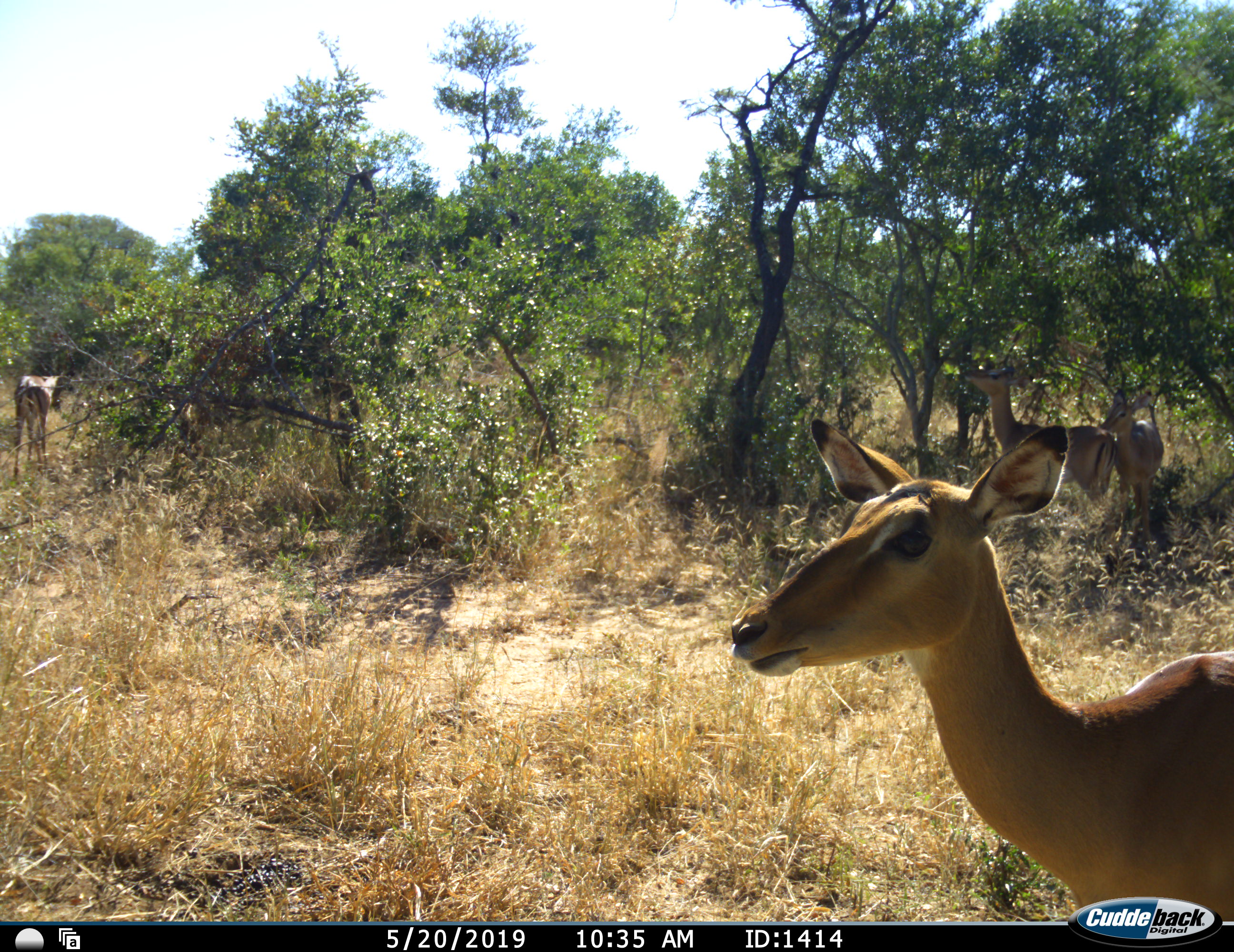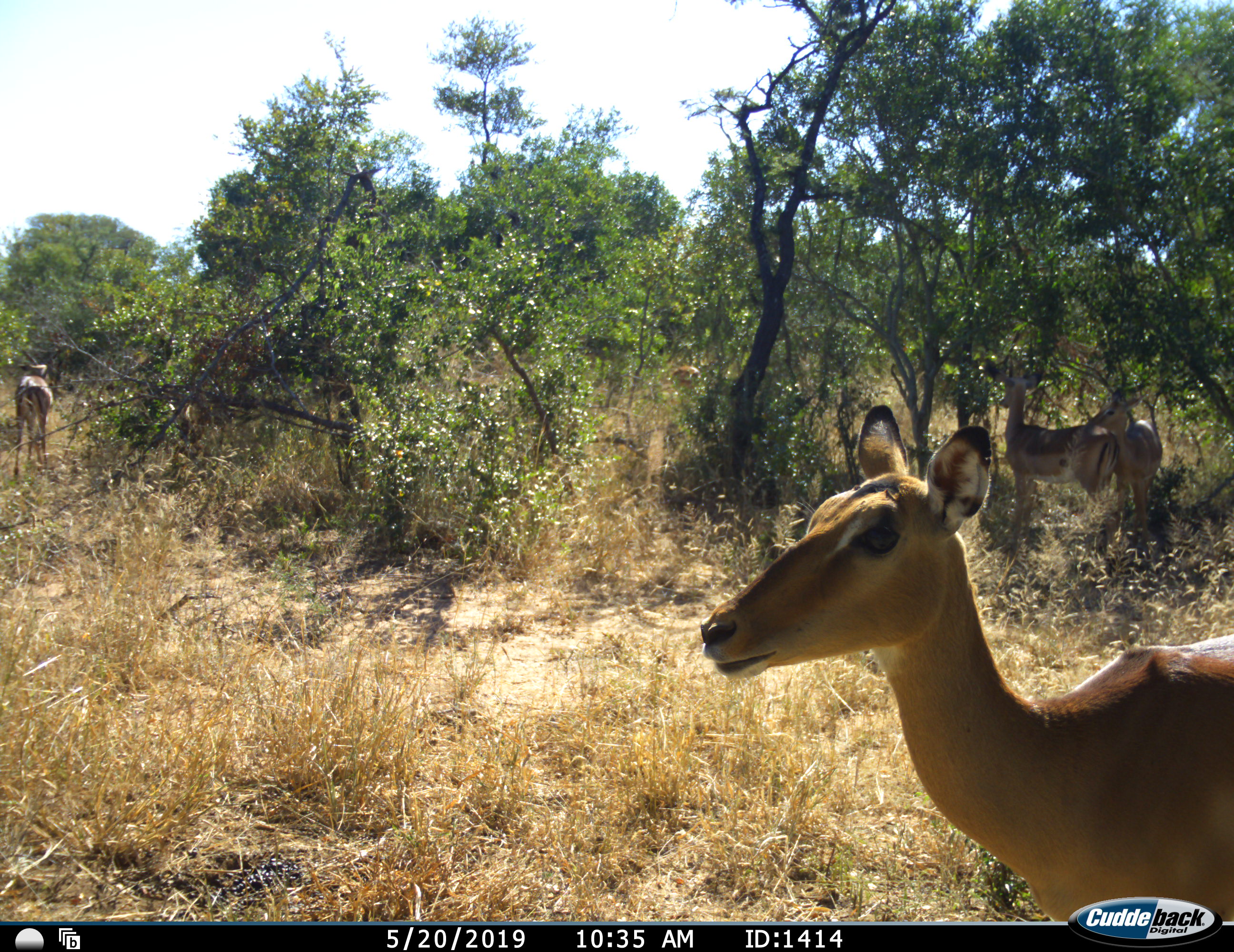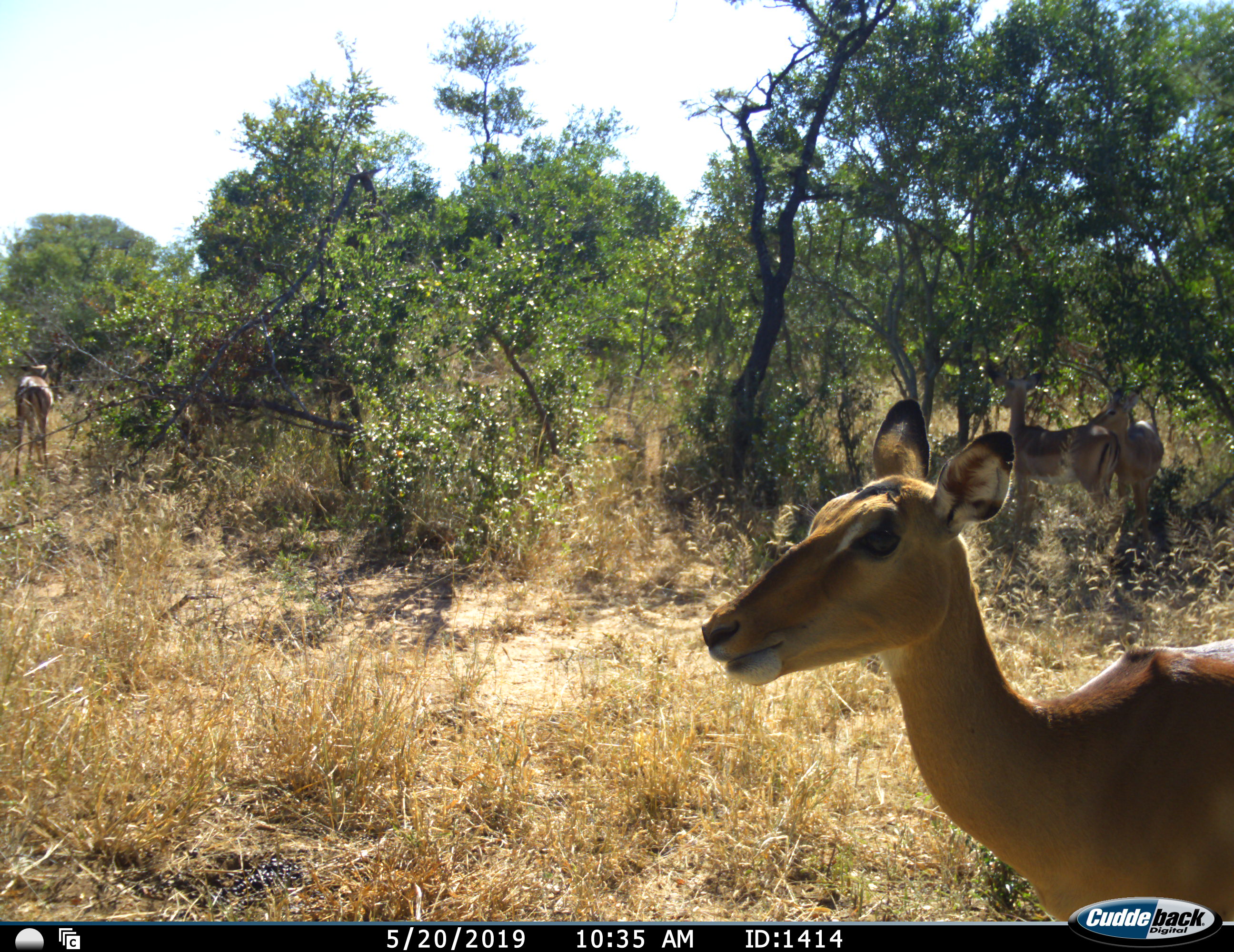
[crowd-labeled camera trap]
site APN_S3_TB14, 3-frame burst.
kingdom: Animalia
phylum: Chordata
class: Mammalia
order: Artiodactyla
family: Bovidae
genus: Aepyceros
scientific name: Aepyceros melampus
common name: impala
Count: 4.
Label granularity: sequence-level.